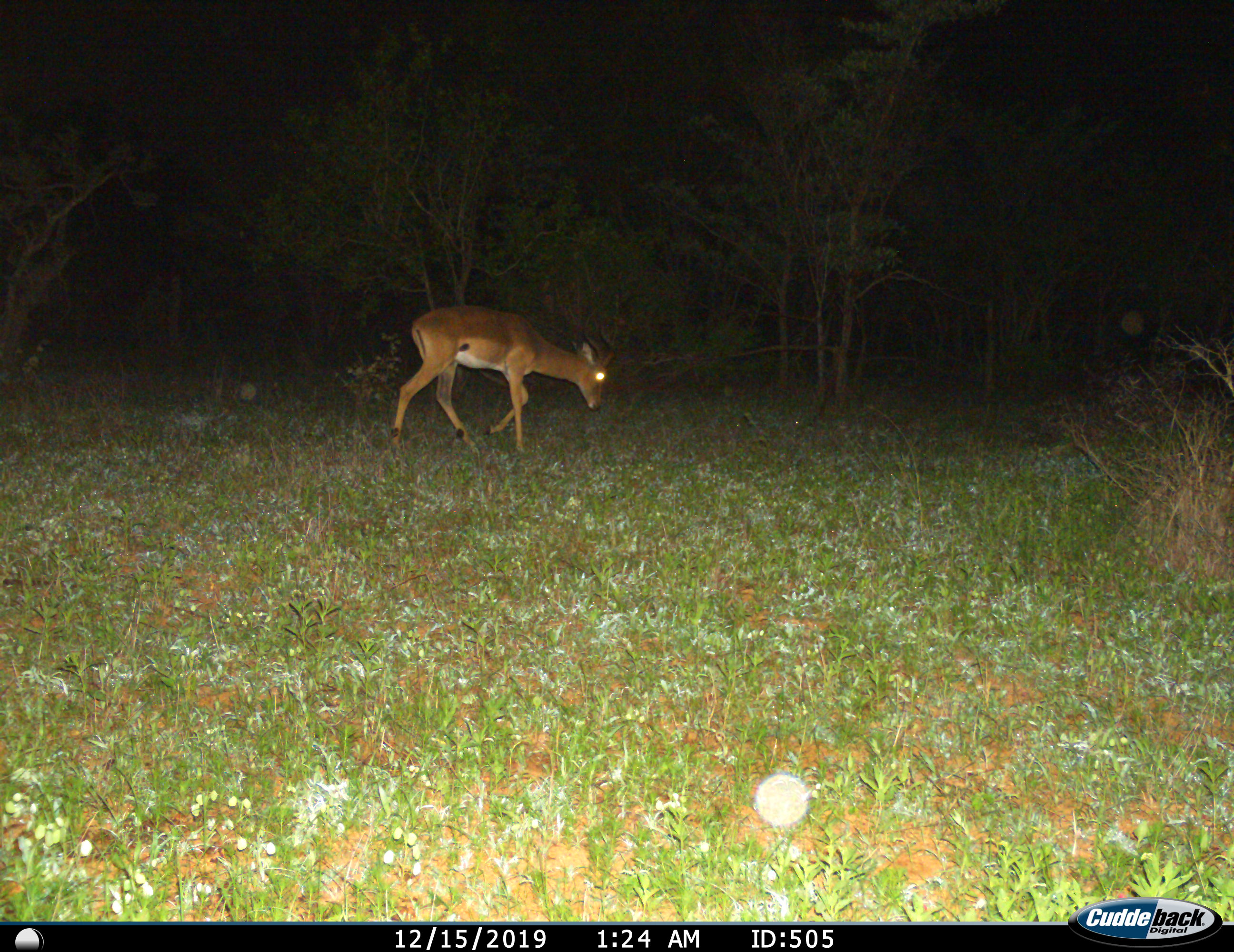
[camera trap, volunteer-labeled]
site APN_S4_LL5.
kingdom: Animalia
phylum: Chordata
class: Mammalia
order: Artiodactyla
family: Bovidae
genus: Aepyceros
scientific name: Aepyceros melampus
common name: impala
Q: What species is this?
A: Impala (Aepyceros melampus).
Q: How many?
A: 1.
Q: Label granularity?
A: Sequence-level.